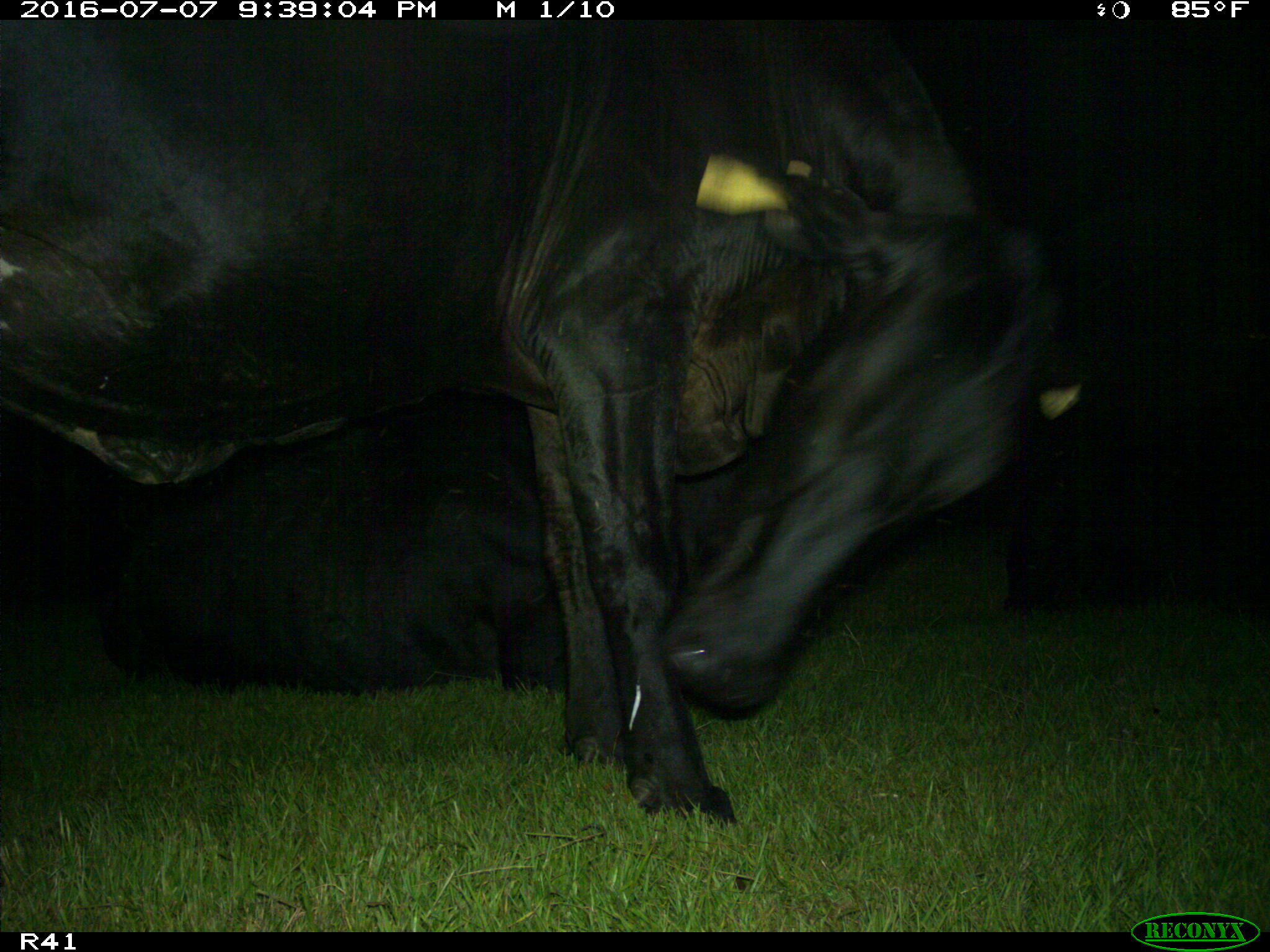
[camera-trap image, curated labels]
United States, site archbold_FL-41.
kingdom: Animalia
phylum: Chordata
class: Mammalia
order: Artiodactyla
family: Bovidae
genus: Bos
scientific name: Bos taurus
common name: domestic cow